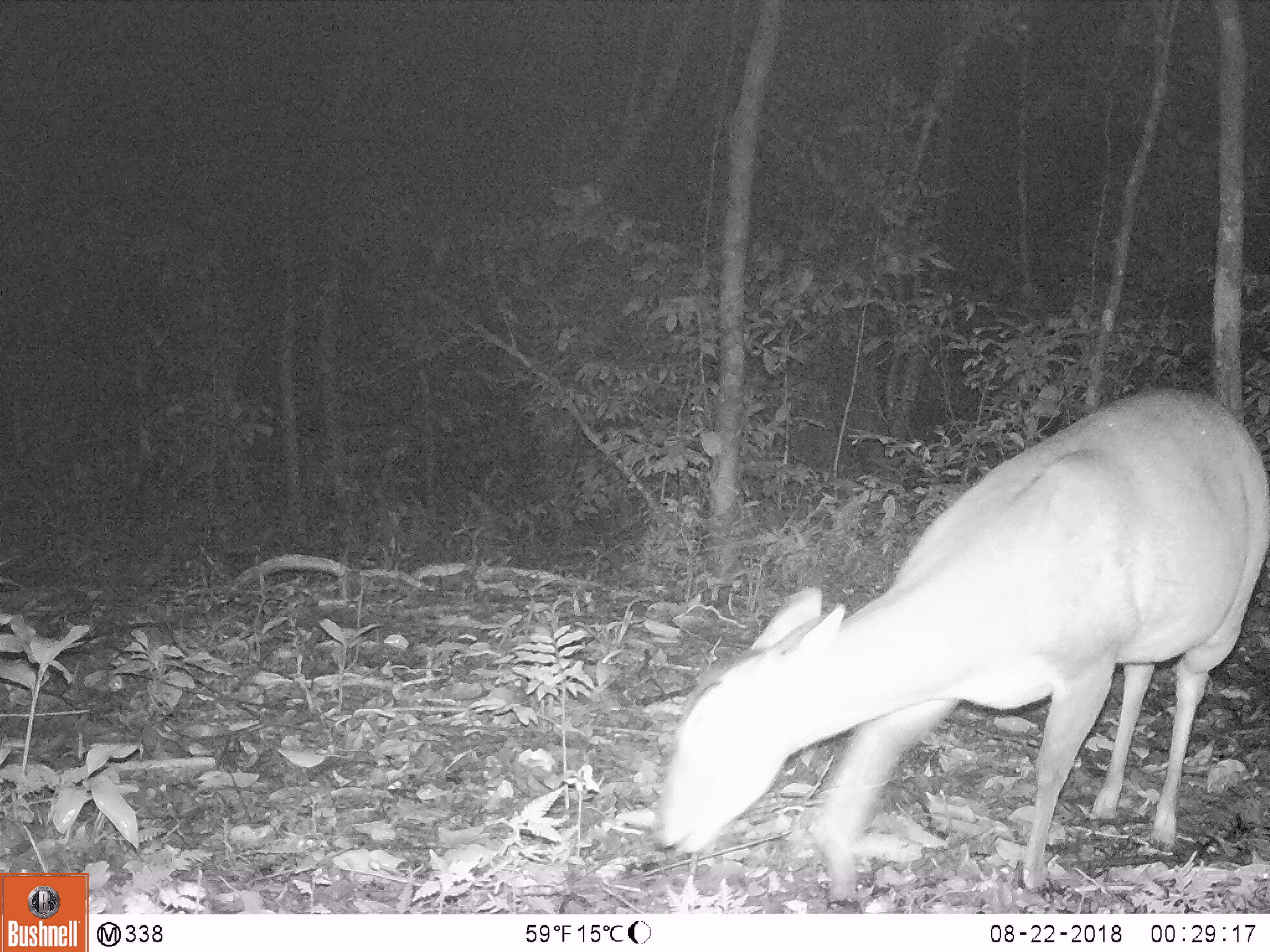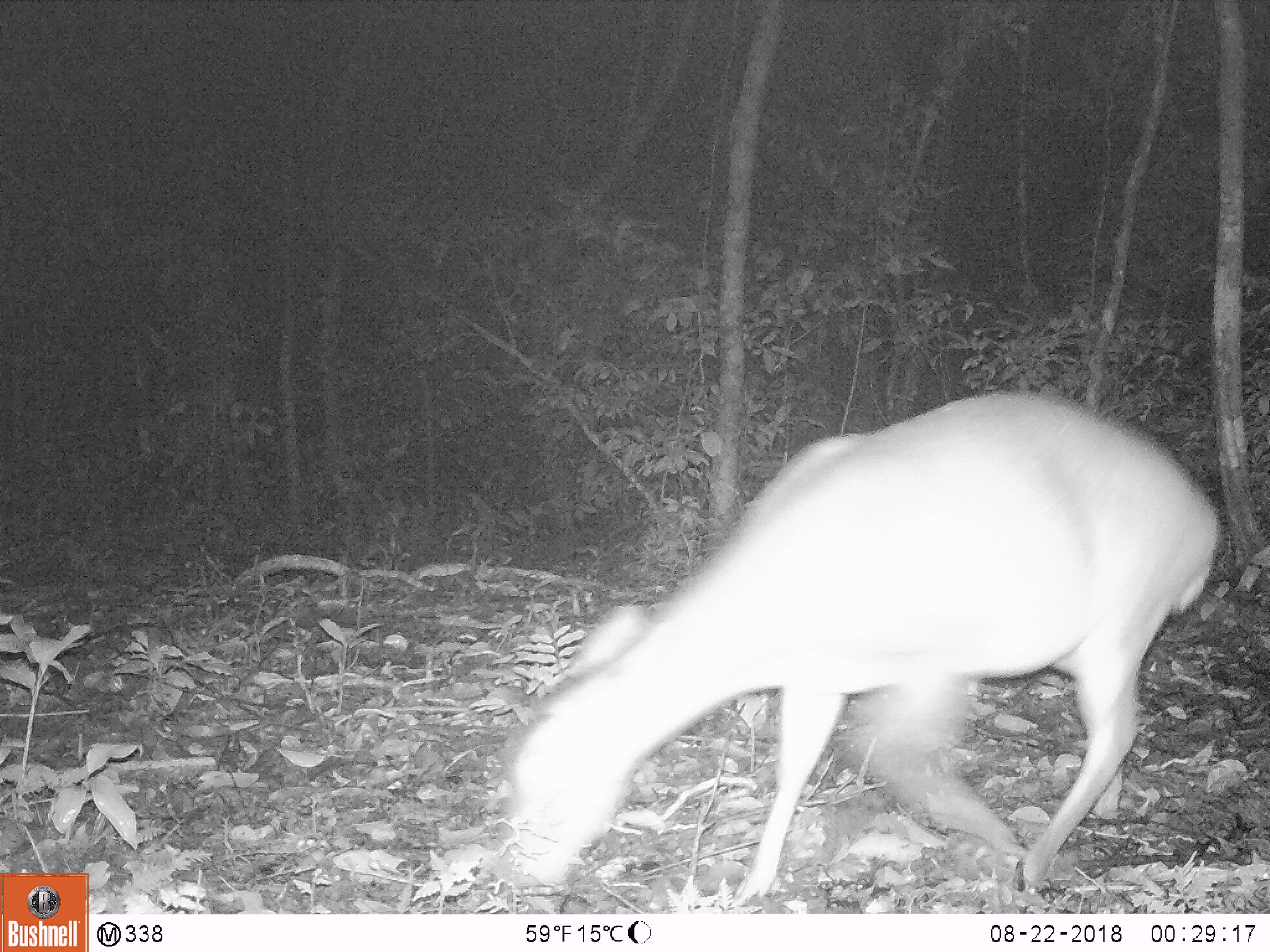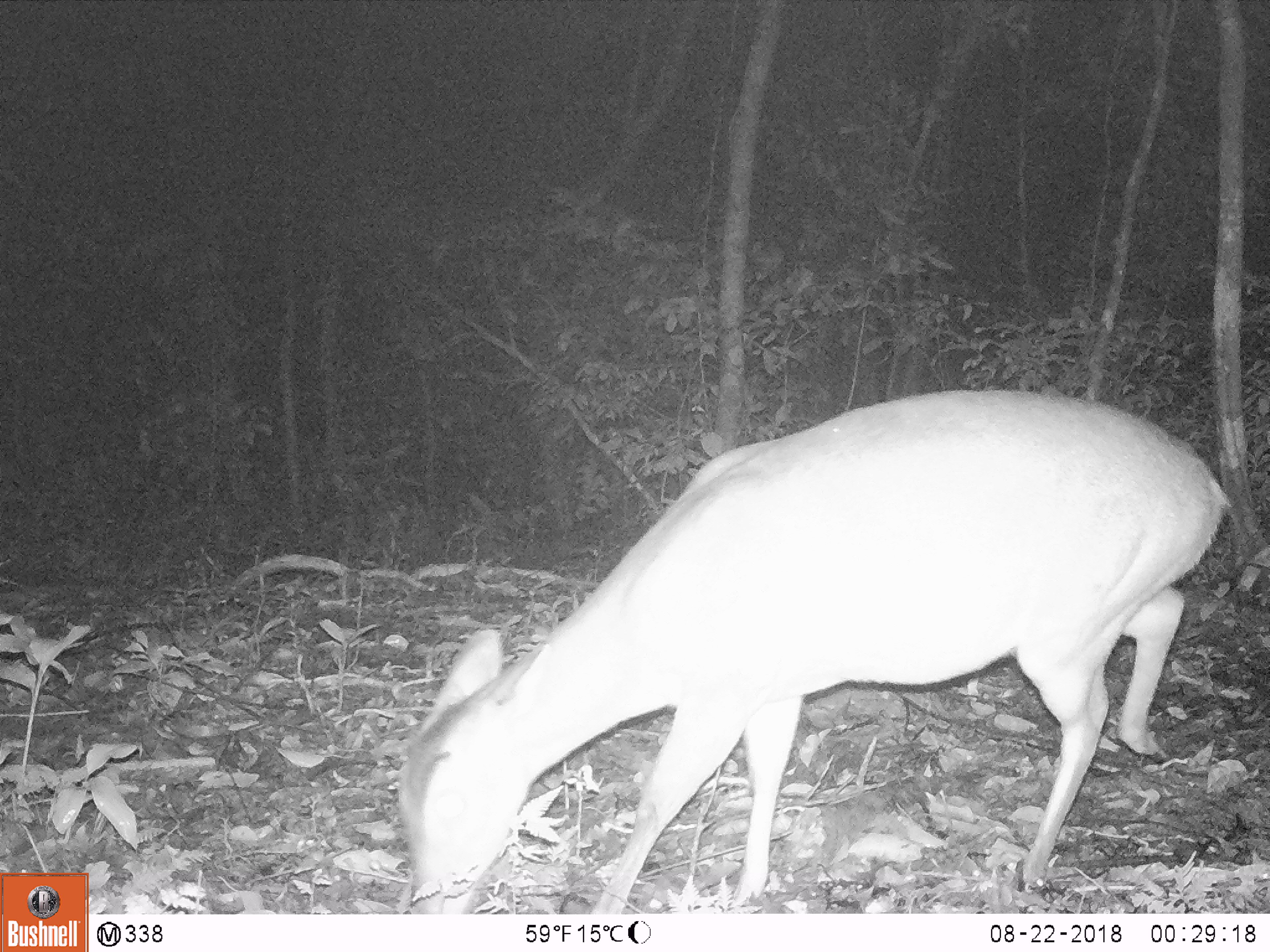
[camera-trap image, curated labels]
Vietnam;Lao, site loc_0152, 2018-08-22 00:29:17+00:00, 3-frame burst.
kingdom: Animalia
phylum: Chordata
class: Mammalia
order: Artiodactyla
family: Cervidae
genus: Muntiacus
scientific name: Muntiacus vuquangensis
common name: large-antlered muntjac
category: large antlered muntjac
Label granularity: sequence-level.